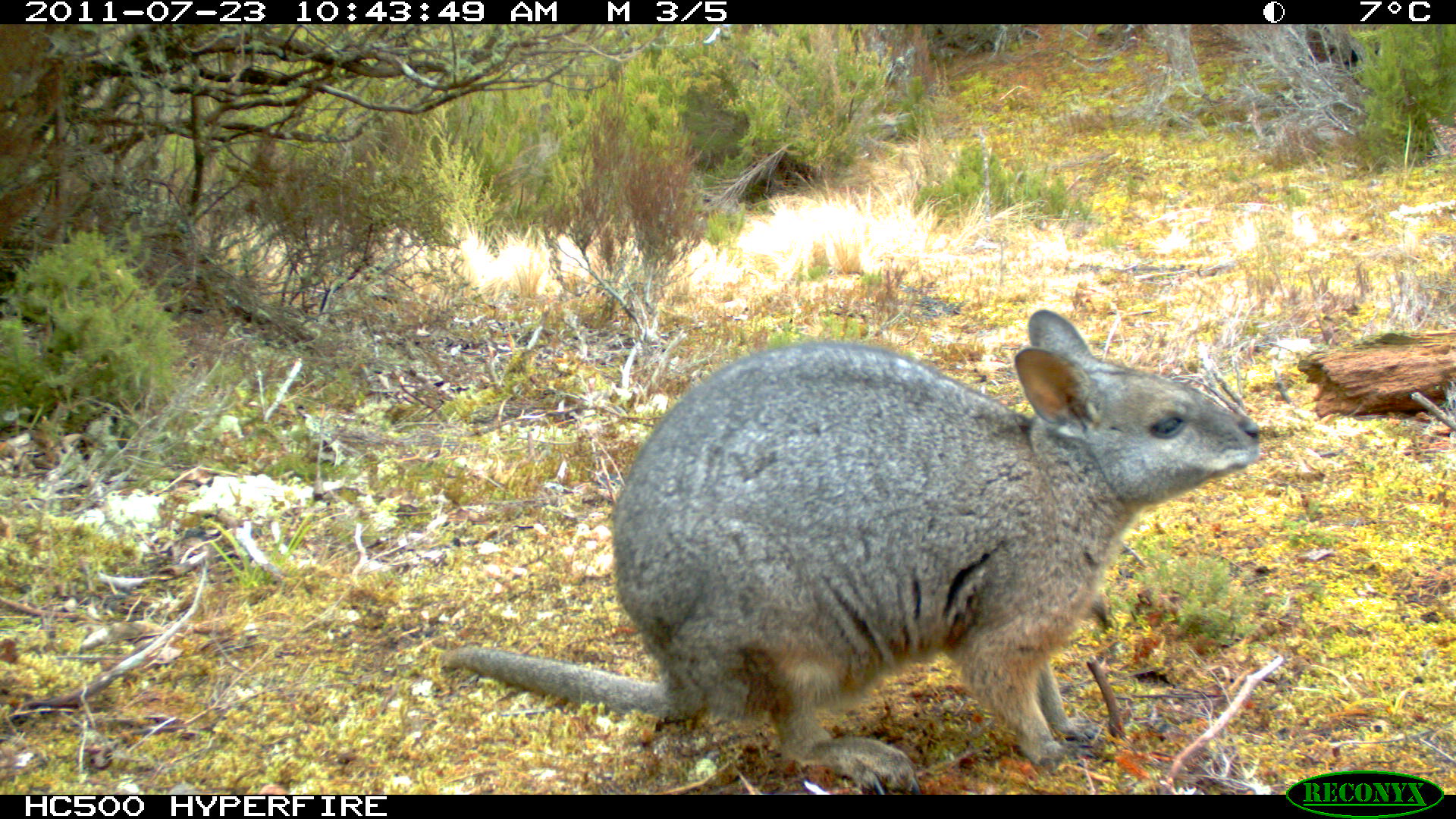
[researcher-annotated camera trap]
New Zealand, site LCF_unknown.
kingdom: Animalia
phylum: Chordata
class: Mammalia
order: Diprotodontia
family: Macropodidae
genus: Notamacropus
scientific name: Notamacropus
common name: wallaby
Wallaby (Notamacropus).